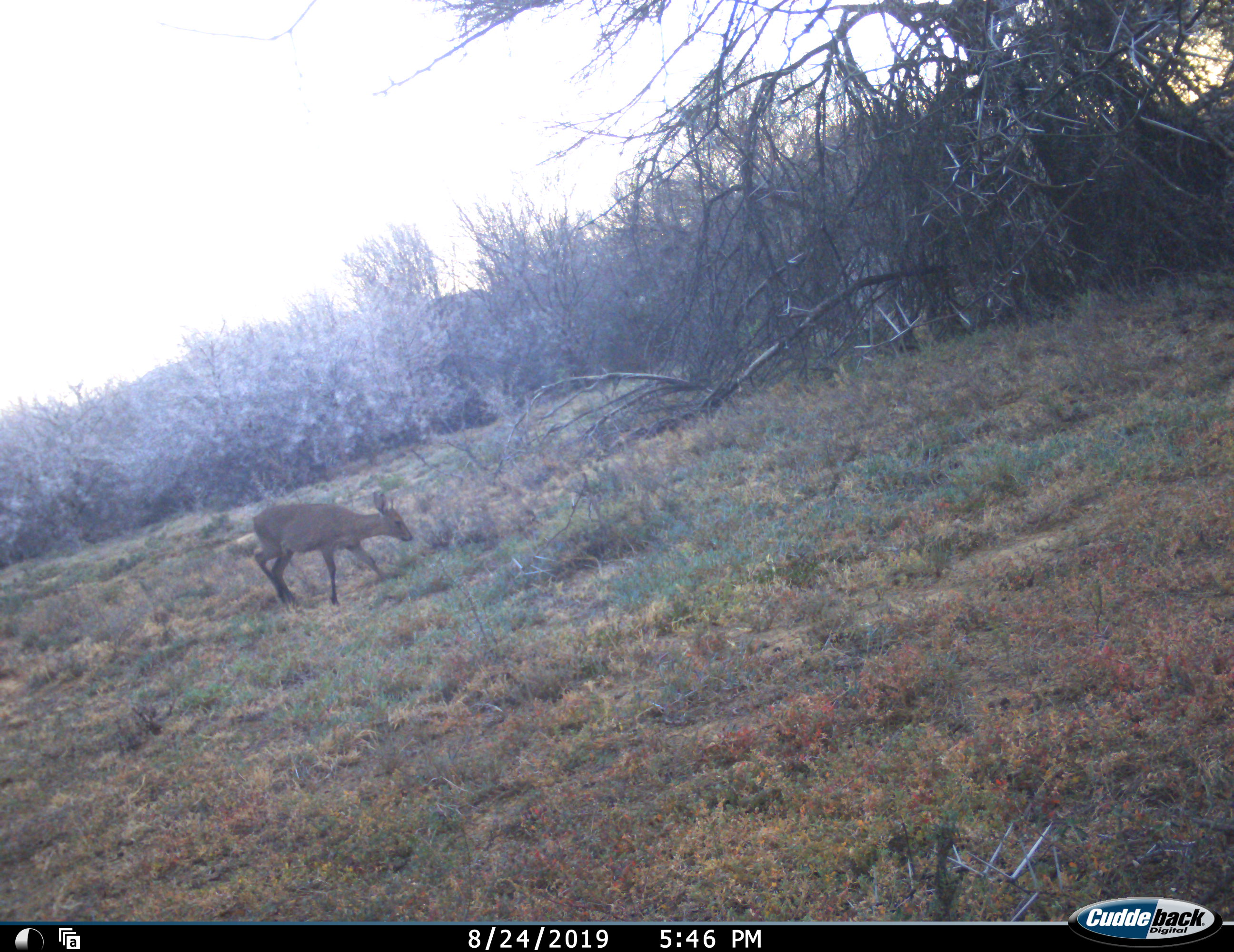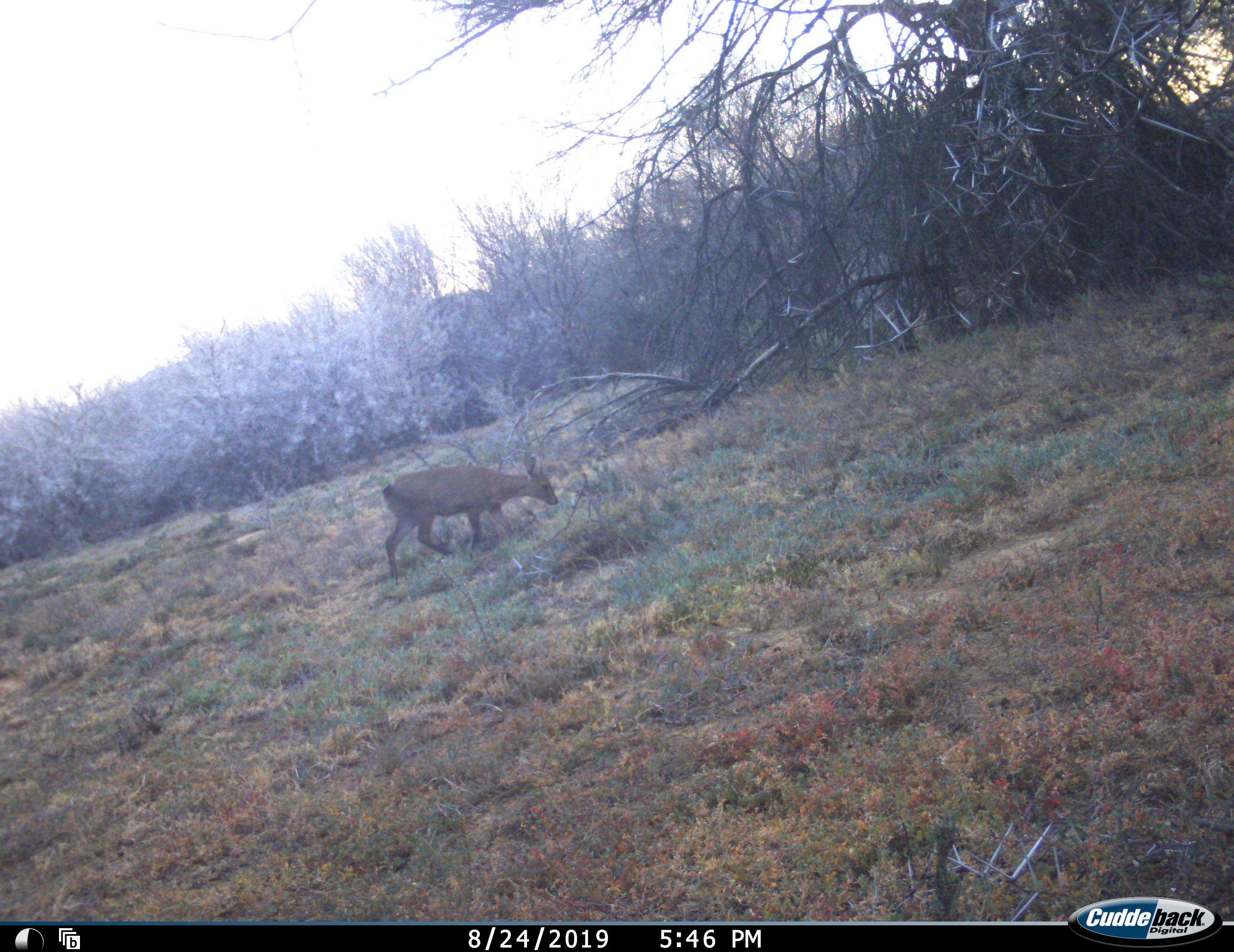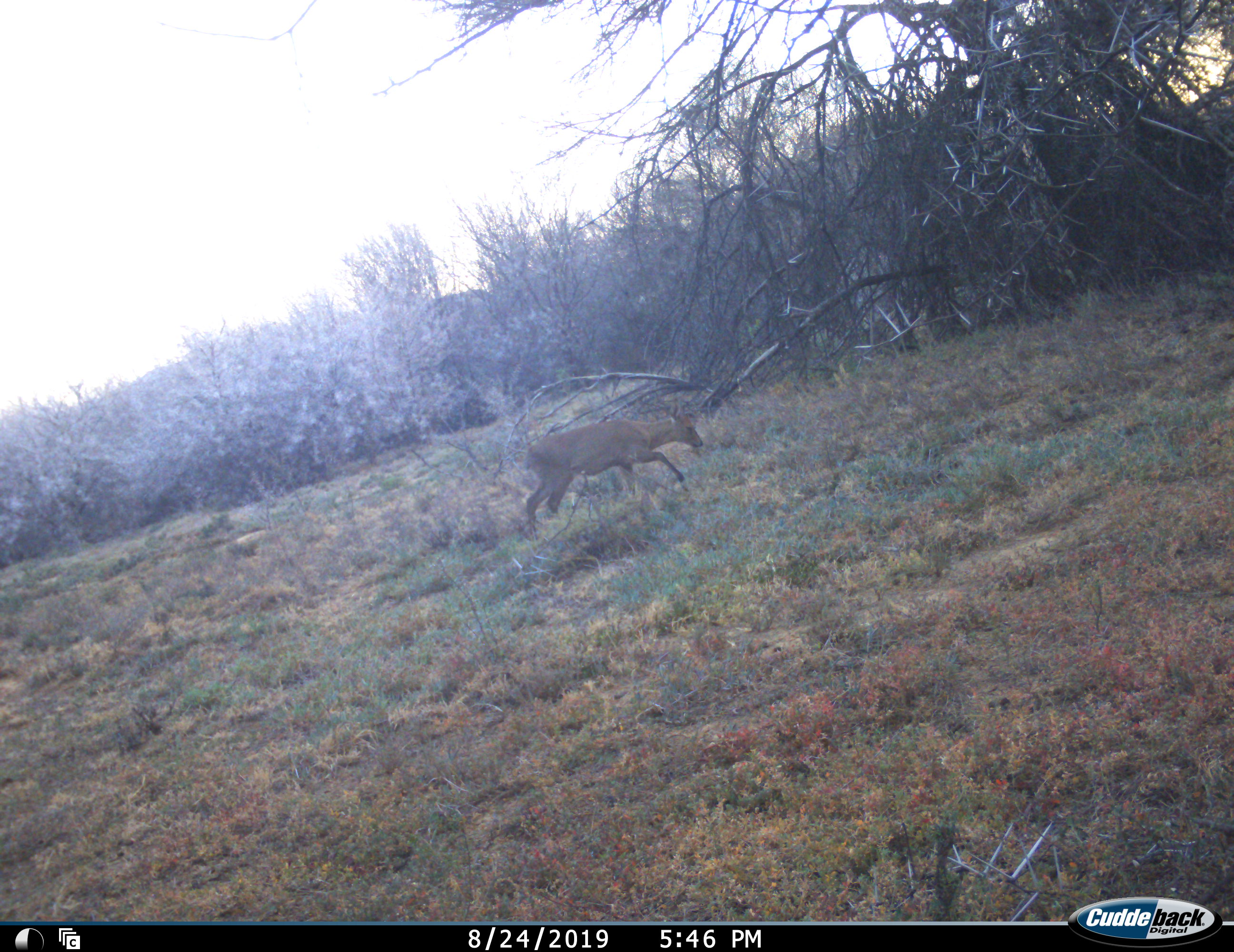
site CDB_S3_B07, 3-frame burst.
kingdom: Animalia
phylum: Chordata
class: Mammalia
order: Artiodactyla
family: Bovidae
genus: Sylvicapra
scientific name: Sylvicapra grimmia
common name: common duiker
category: duikercommongrey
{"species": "duikercommongrey (common duiker) (Sylvicapra grimmia)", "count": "1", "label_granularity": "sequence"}